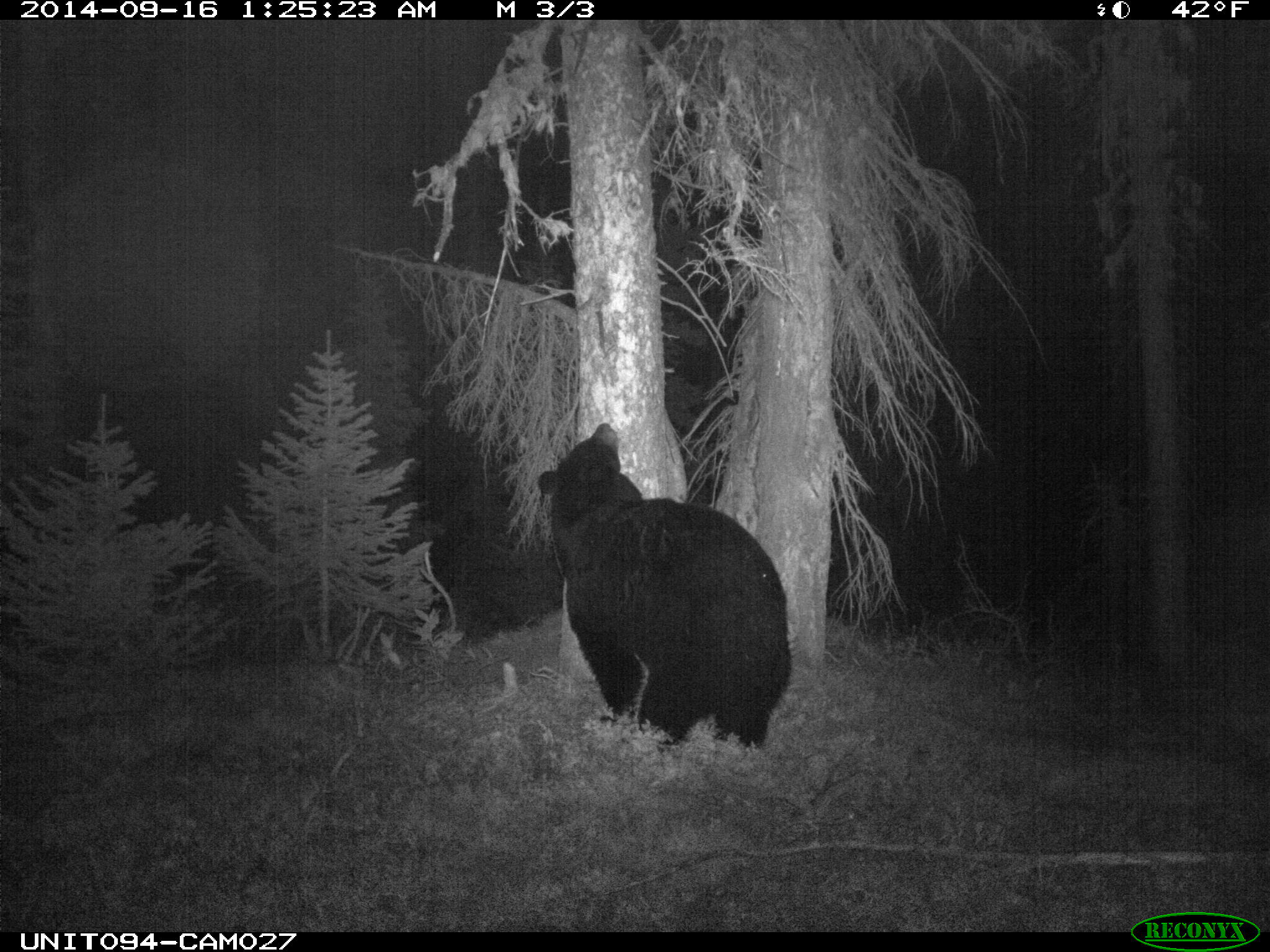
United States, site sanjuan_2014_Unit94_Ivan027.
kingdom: Animalia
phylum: Chordata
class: Mammalia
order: Carnivora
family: Ursidae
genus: Ursus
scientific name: Ursus americanus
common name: american black bear